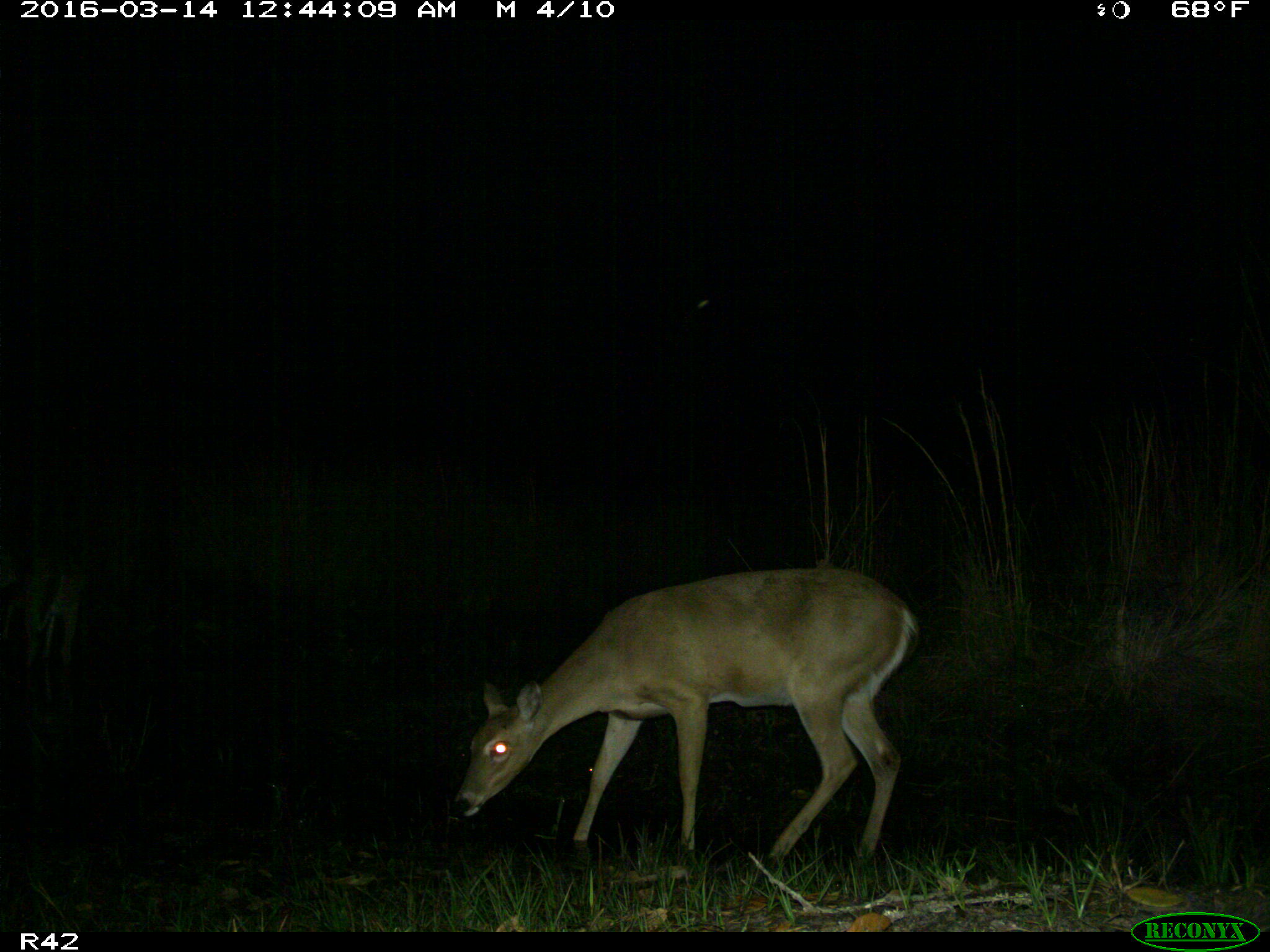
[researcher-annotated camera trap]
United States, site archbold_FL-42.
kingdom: Animalia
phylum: Chordata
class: Mammalia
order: Artiodactyla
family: Cervidae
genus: Odocoileus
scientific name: Odocoileus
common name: deer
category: unidentified deer